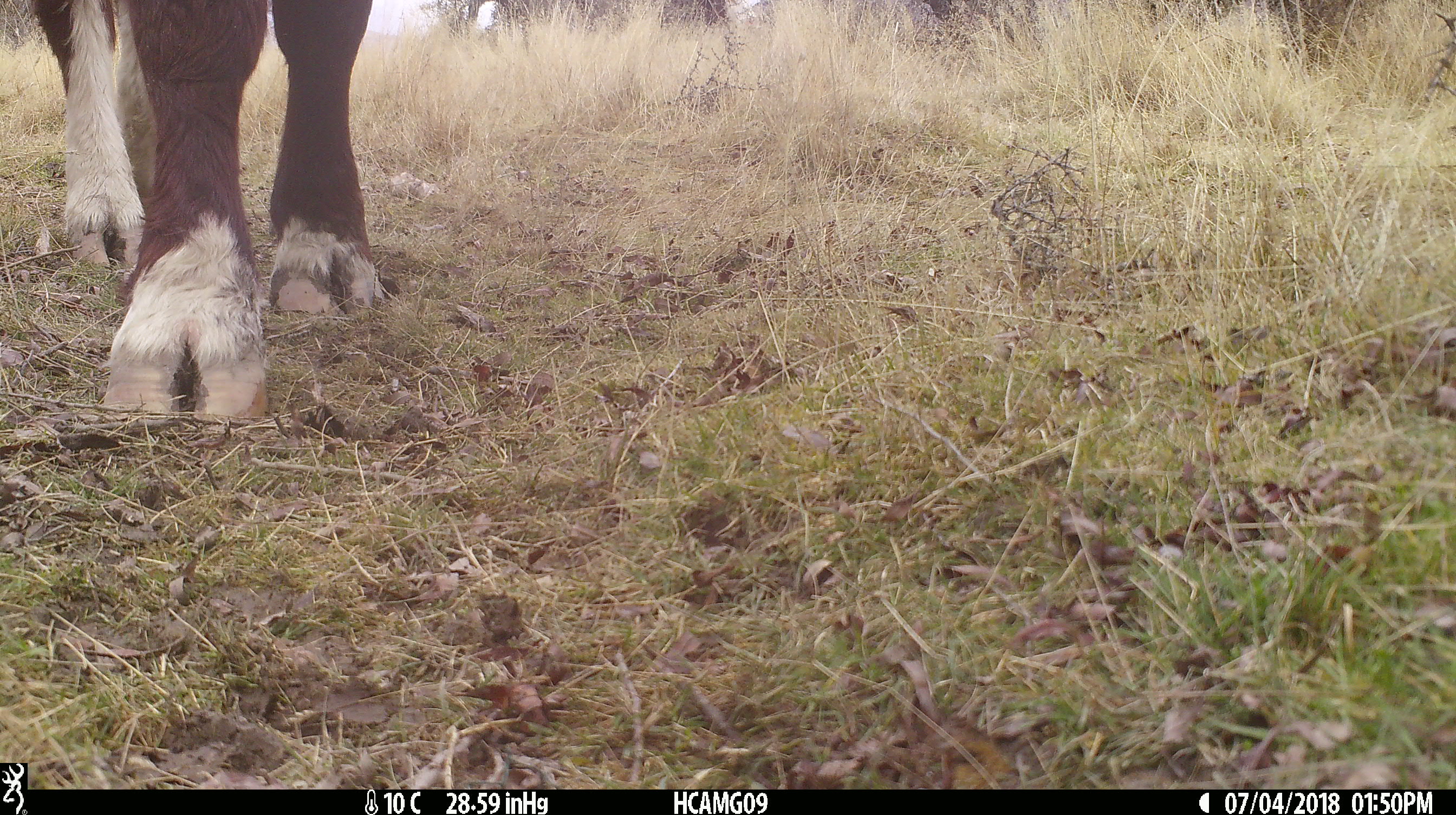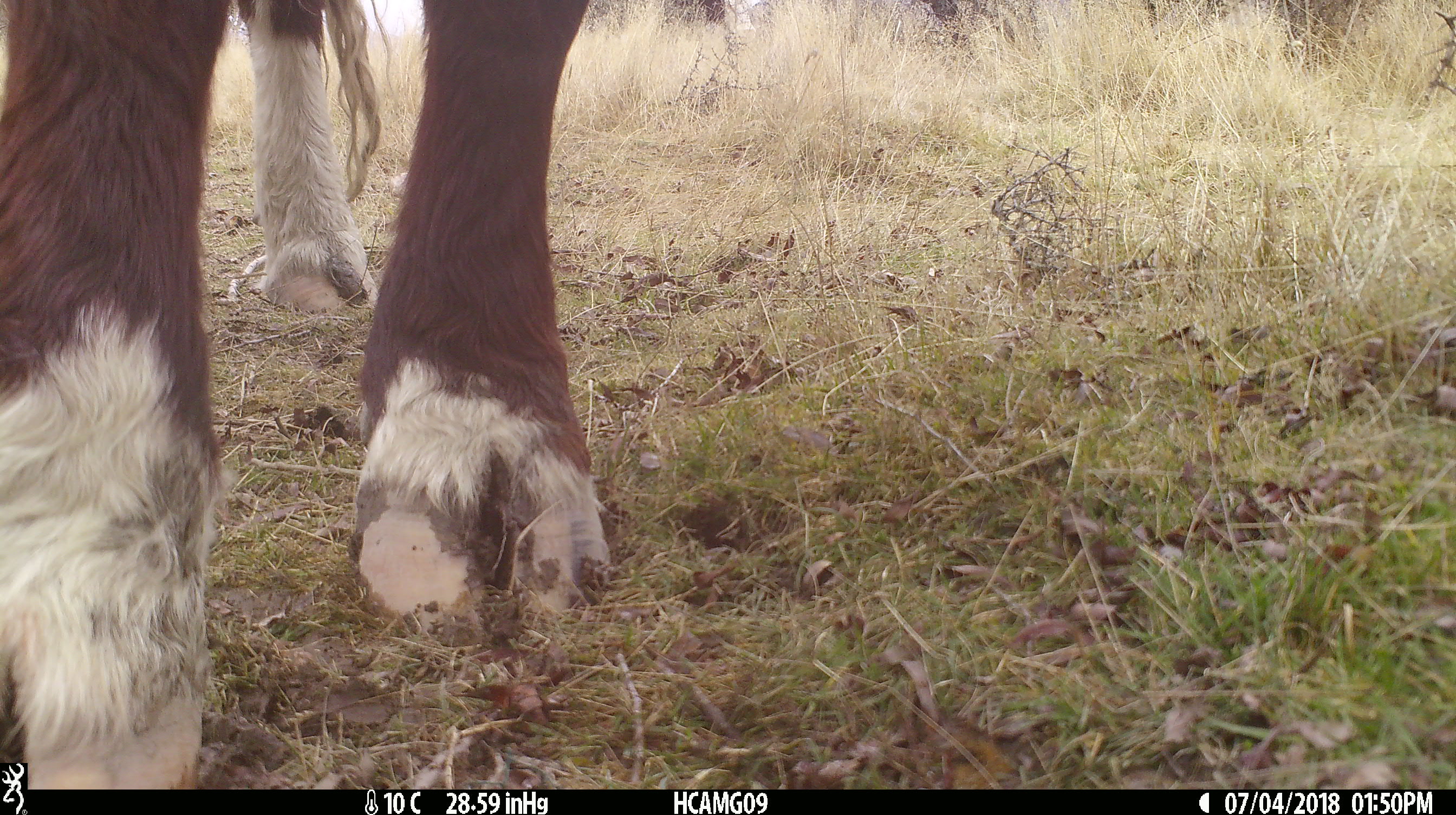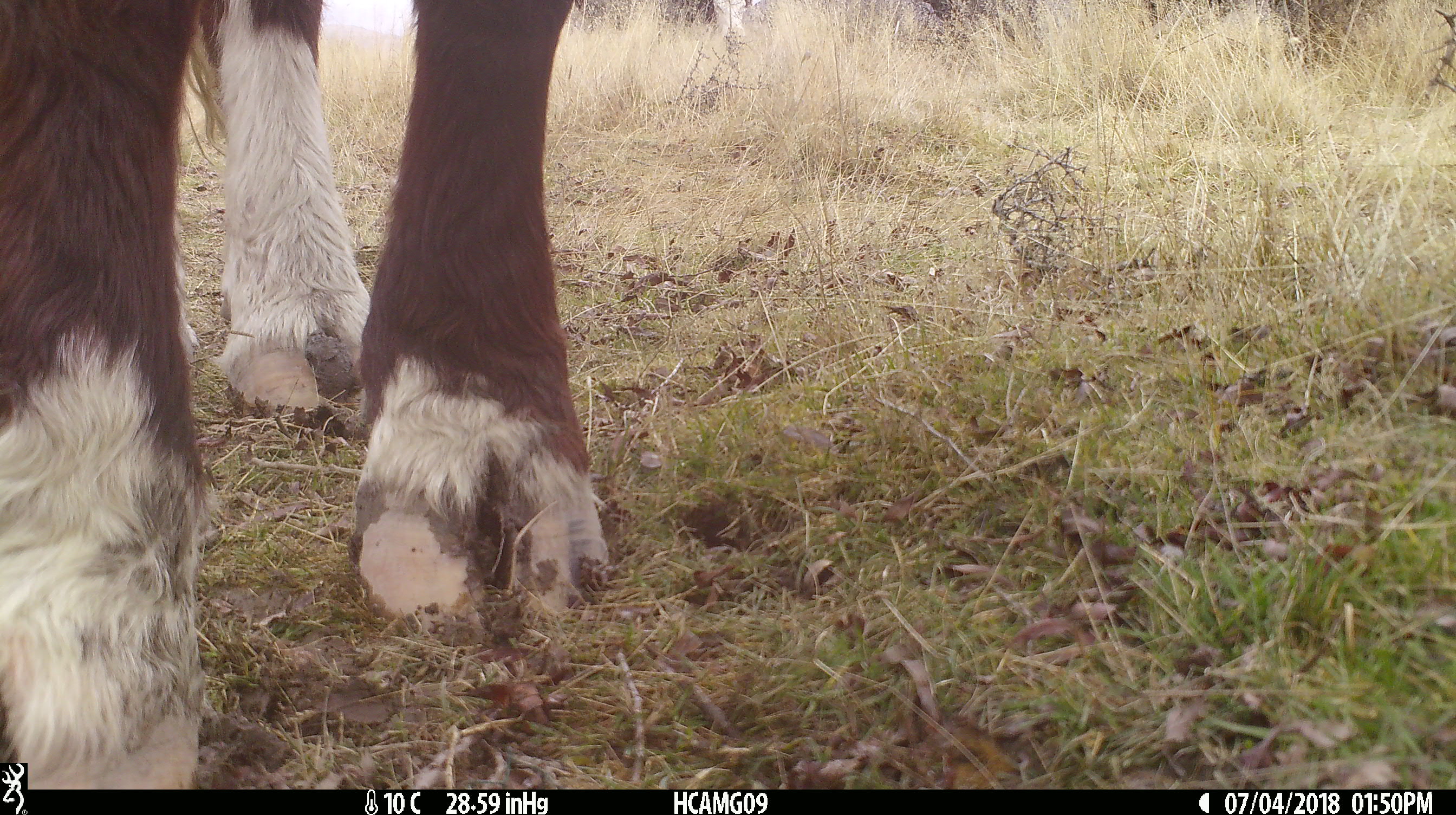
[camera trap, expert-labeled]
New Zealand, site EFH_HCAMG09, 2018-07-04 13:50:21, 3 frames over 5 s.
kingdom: Animalia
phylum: Chordata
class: Mammalia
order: Artiodactyla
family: Bovidae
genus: Bos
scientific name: Bos taurus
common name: domestic cow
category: cow